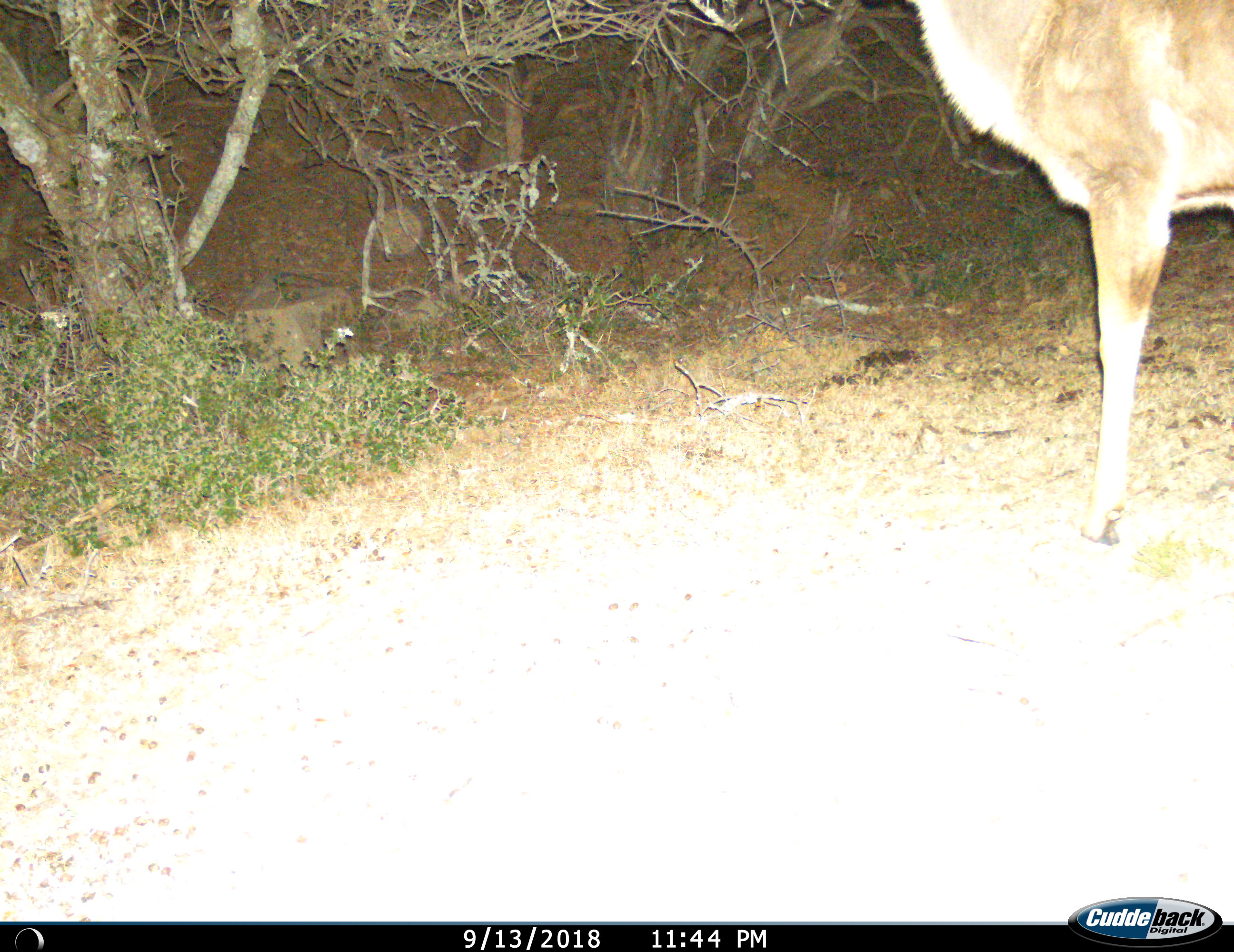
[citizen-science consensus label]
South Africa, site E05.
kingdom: Animalia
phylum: Chordata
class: Mammalia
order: Artiodactyla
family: Bovidae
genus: Tragelaphus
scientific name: Tragelaphus strepsiceros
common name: greater kudu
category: kudu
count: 1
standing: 83%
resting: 0%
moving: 0%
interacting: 0%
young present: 0%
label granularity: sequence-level